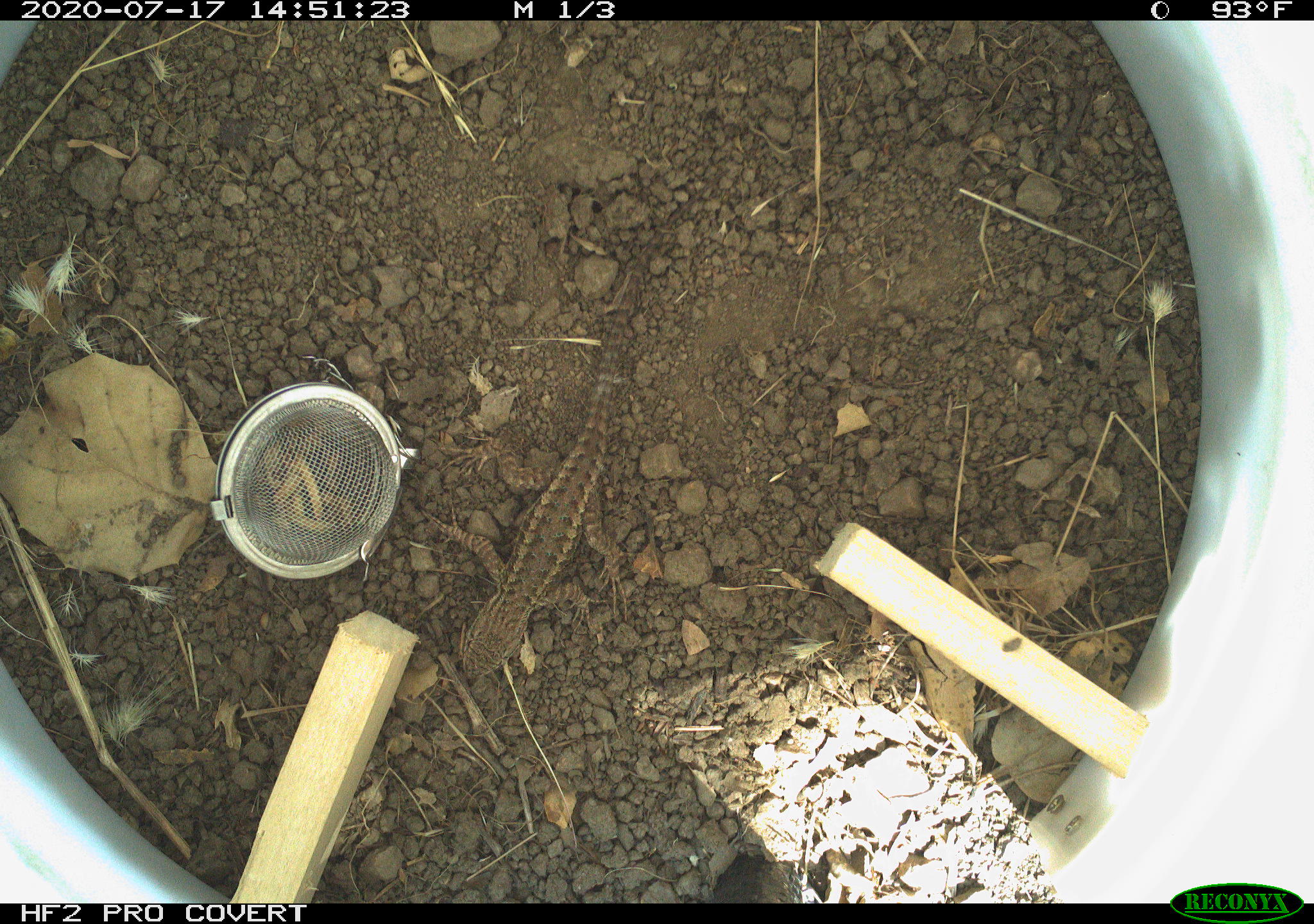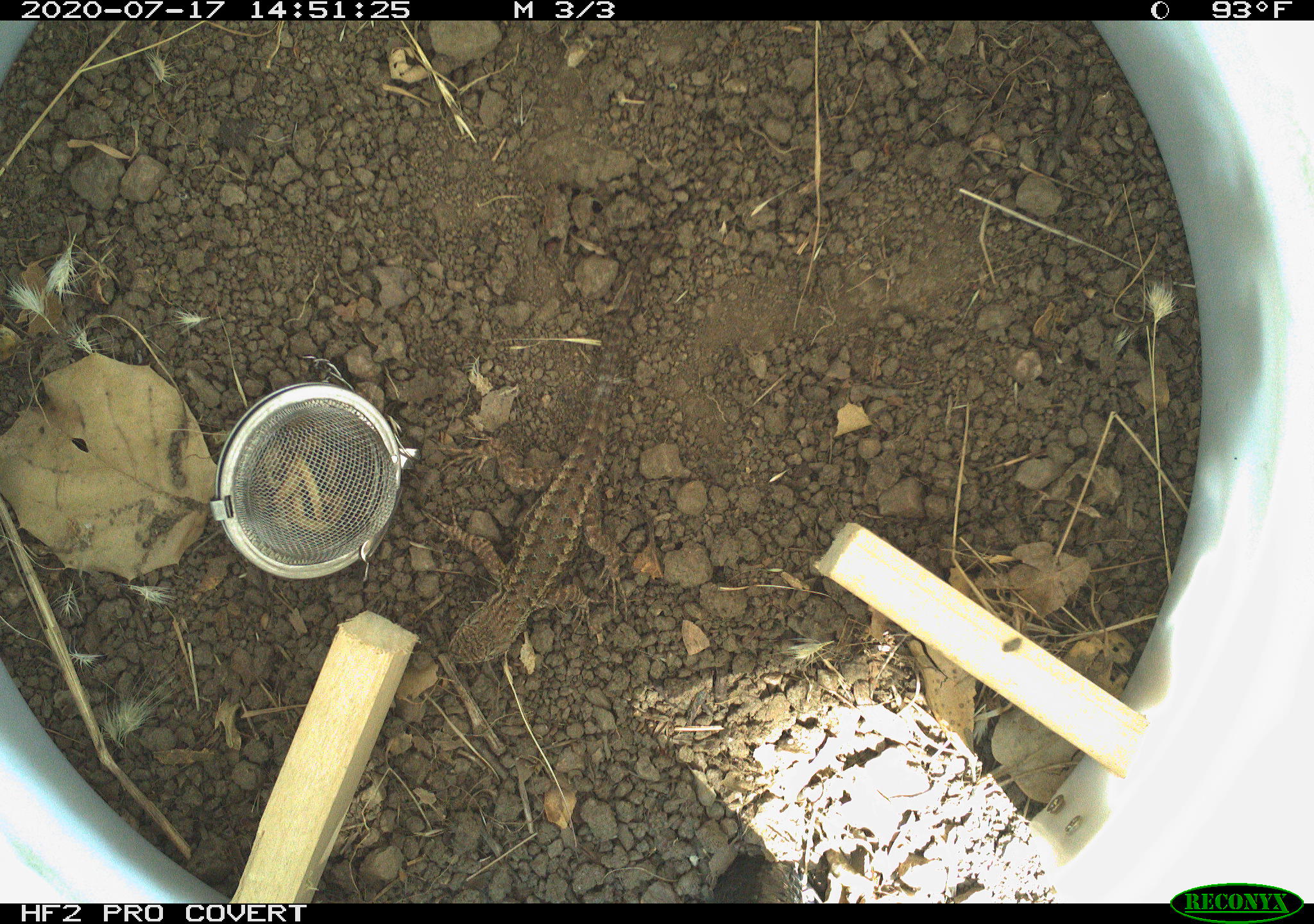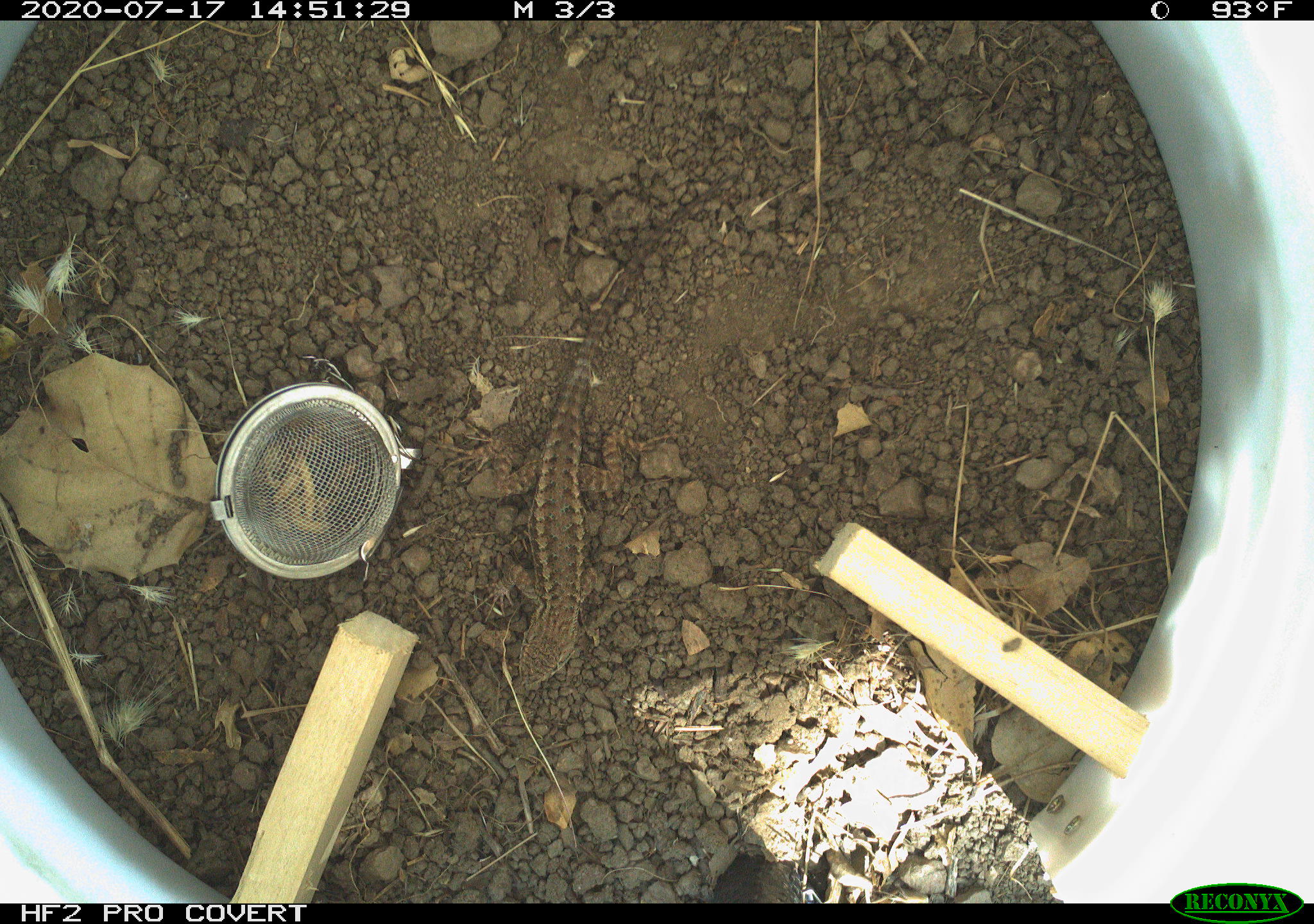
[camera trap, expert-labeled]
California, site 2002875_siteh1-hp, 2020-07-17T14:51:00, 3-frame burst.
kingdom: Animalia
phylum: Chordata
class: Reptilia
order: Squamata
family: Phrynosomatidae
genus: Sceloporus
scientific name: Sceloporus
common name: spiny lizards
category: sceloporus species